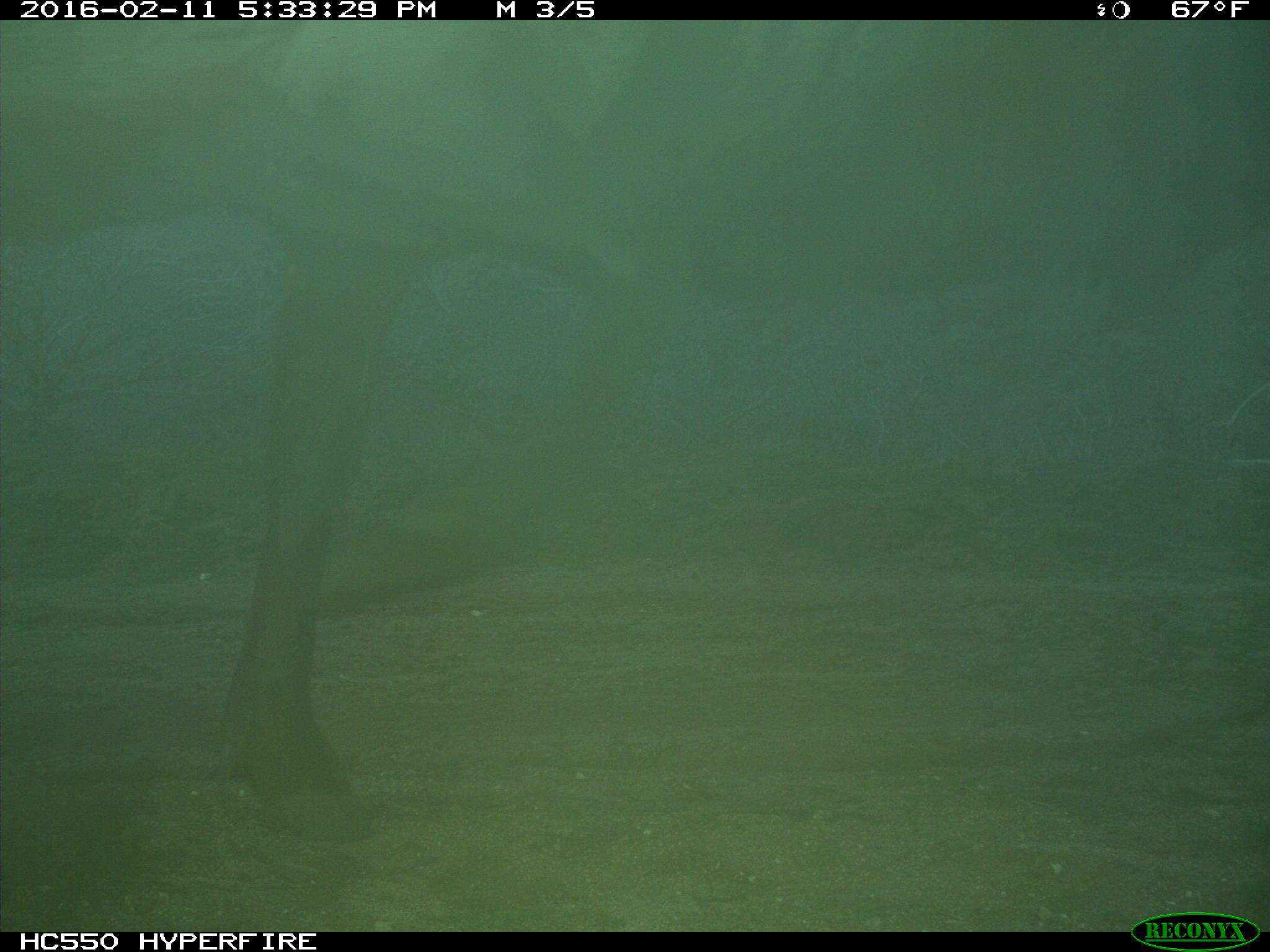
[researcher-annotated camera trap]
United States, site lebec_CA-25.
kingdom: Animalia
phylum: Chordata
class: Mammalia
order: Artiodactyla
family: Cervidae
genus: Cervus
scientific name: Cervus canadensis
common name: elk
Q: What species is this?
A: Cervus canadensis (elk).